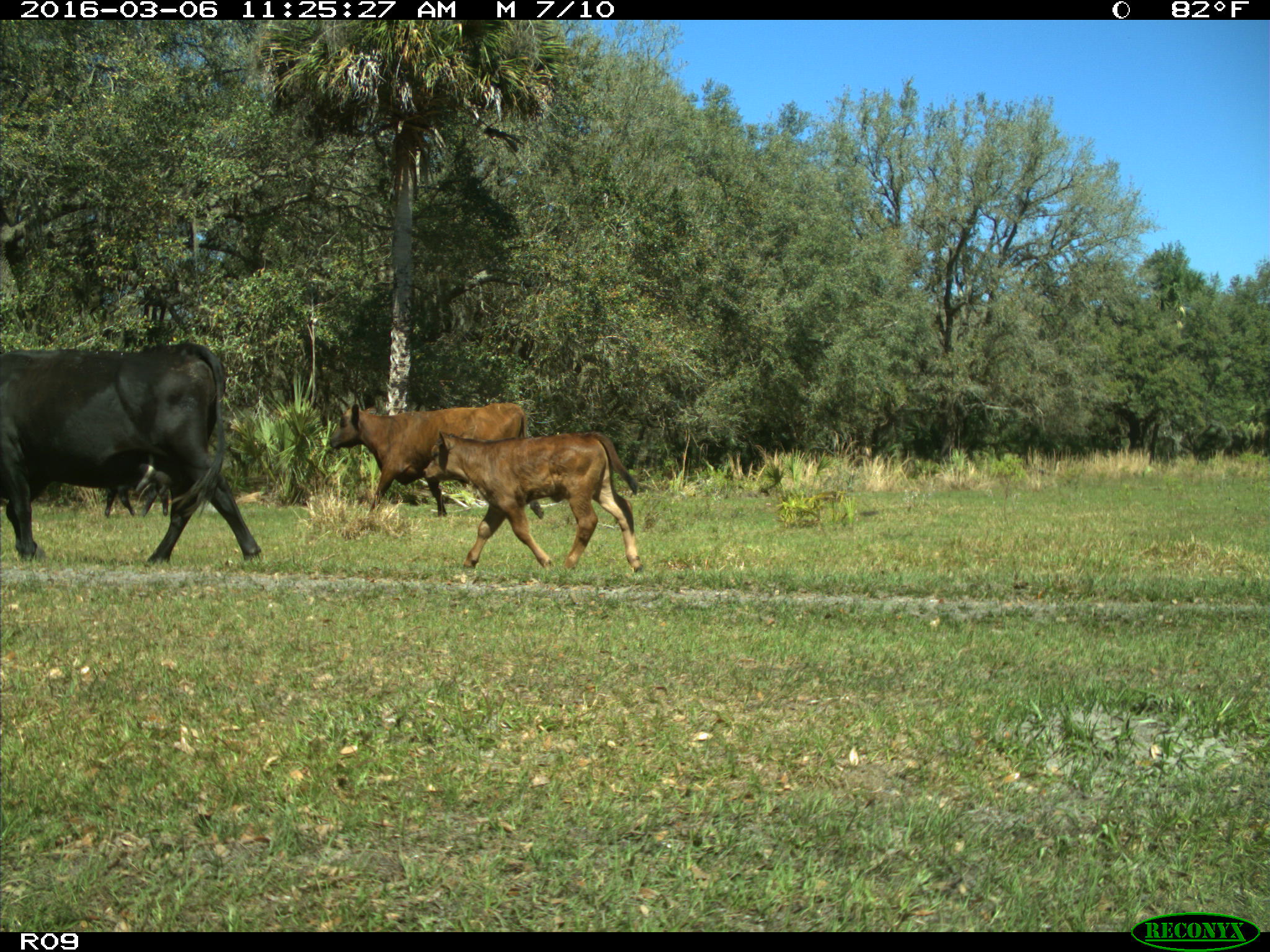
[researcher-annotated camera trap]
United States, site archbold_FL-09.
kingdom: Animalia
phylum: Chordata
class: Mammalia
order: Artiodactyla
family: Bovidae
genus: Bos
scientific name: Bos taurus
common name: domestic cow